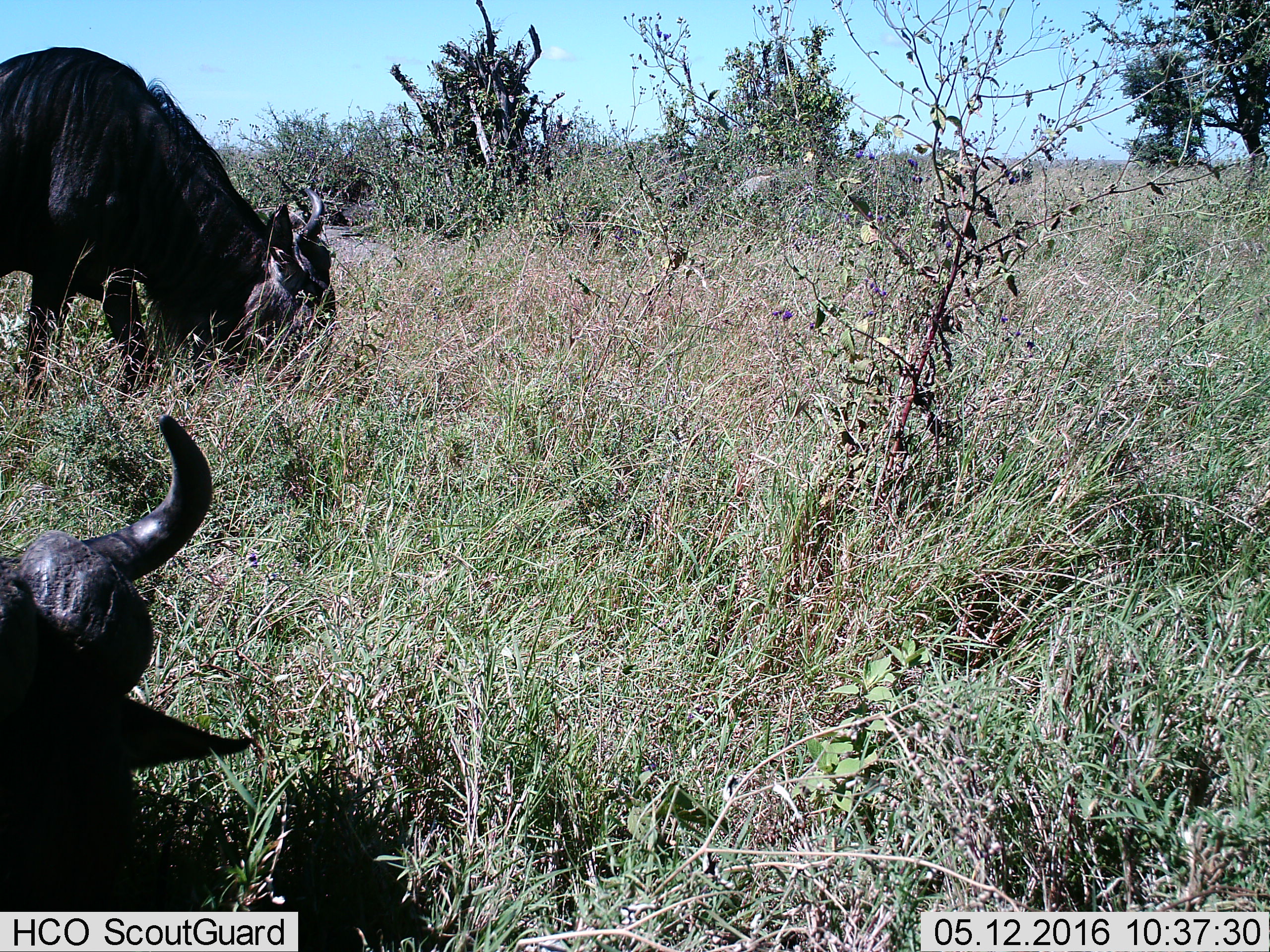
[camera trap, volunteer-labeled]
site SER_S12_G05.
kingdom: Animalia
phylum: Chordata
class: Mammalia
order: Artiodactyla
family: Bovidae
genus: Connochaetes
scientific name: Connochaetes taurinus taurinus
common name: blue wildebeest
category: wildebeestblue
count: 2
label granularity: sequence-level